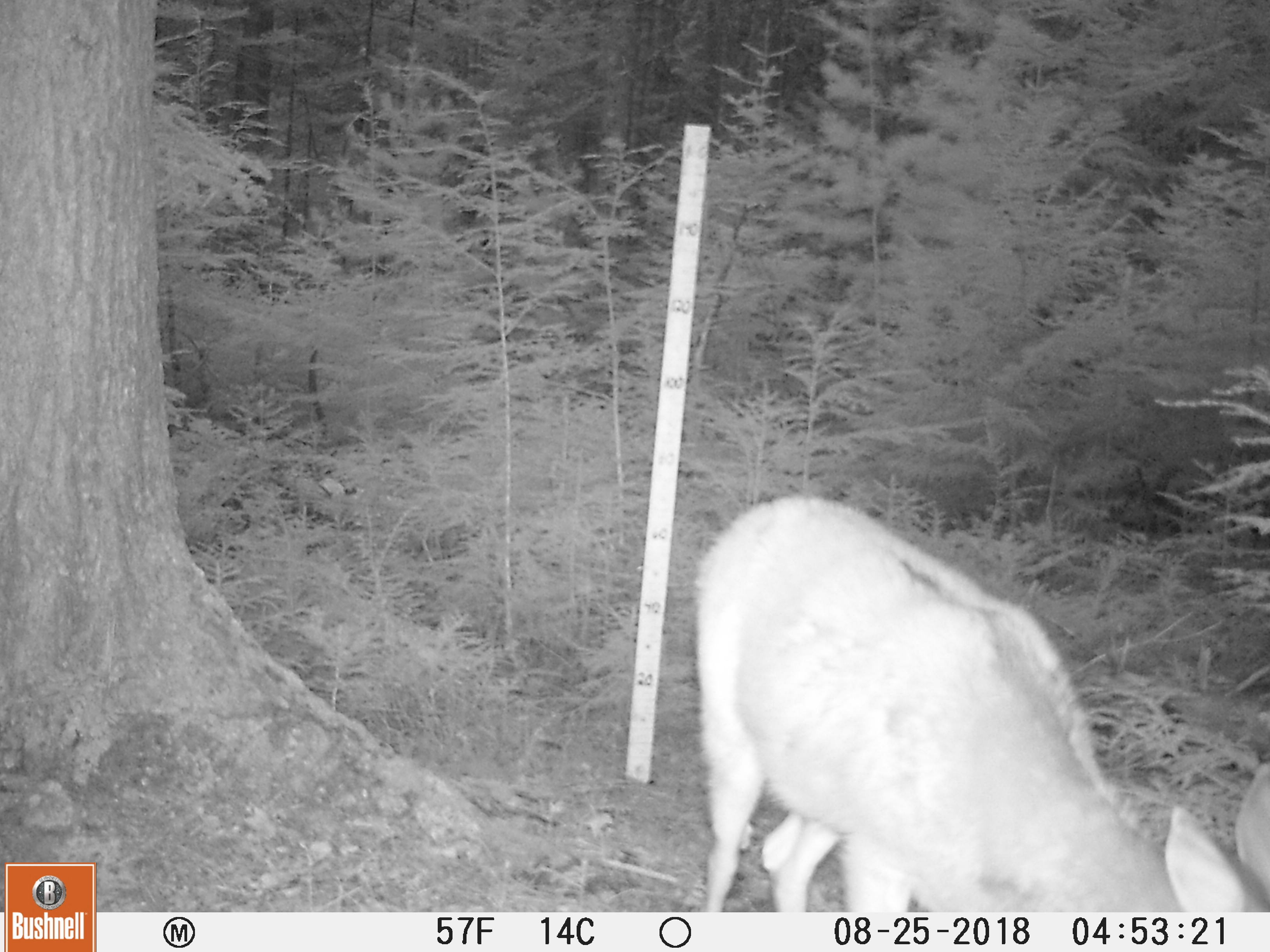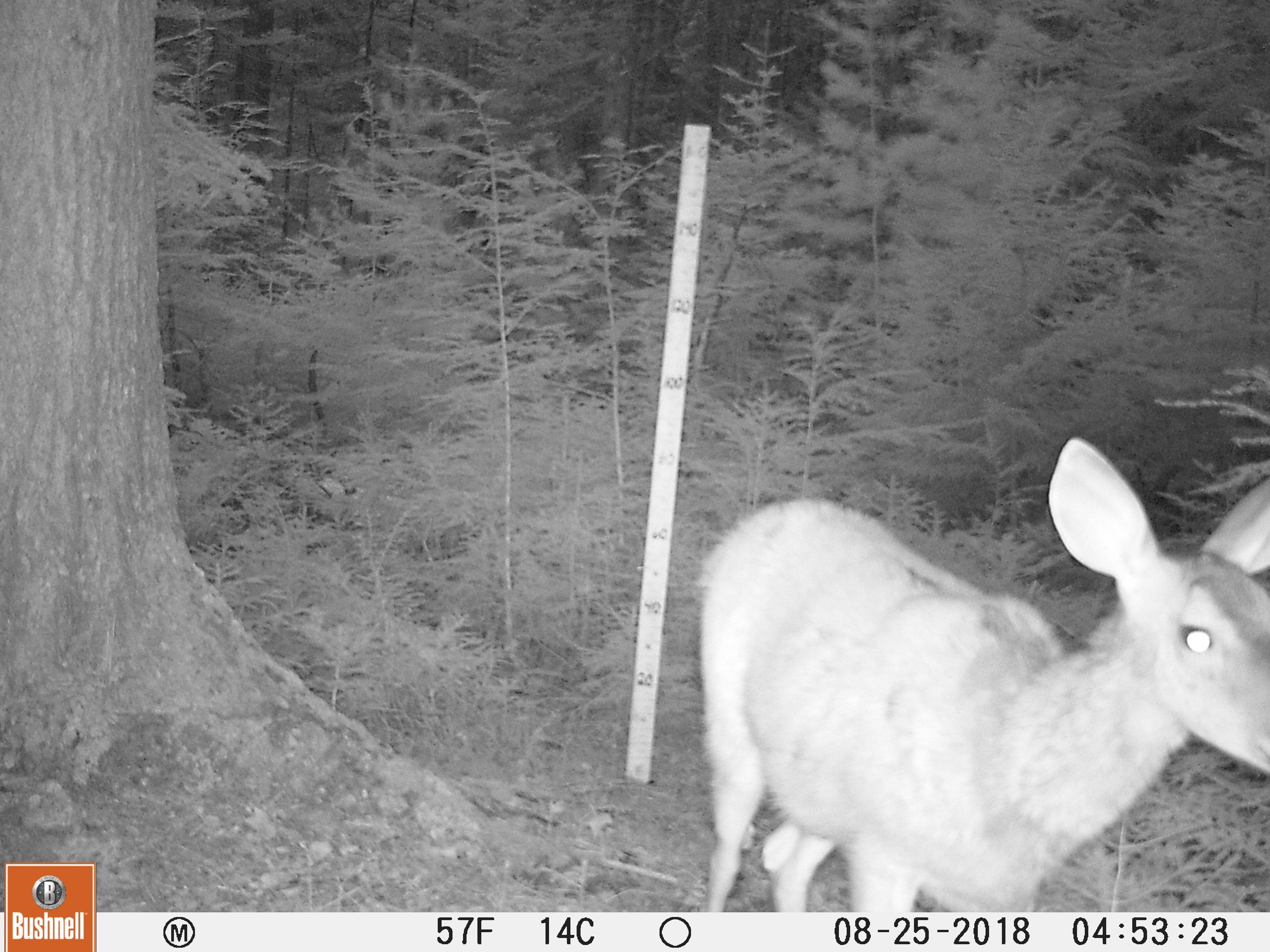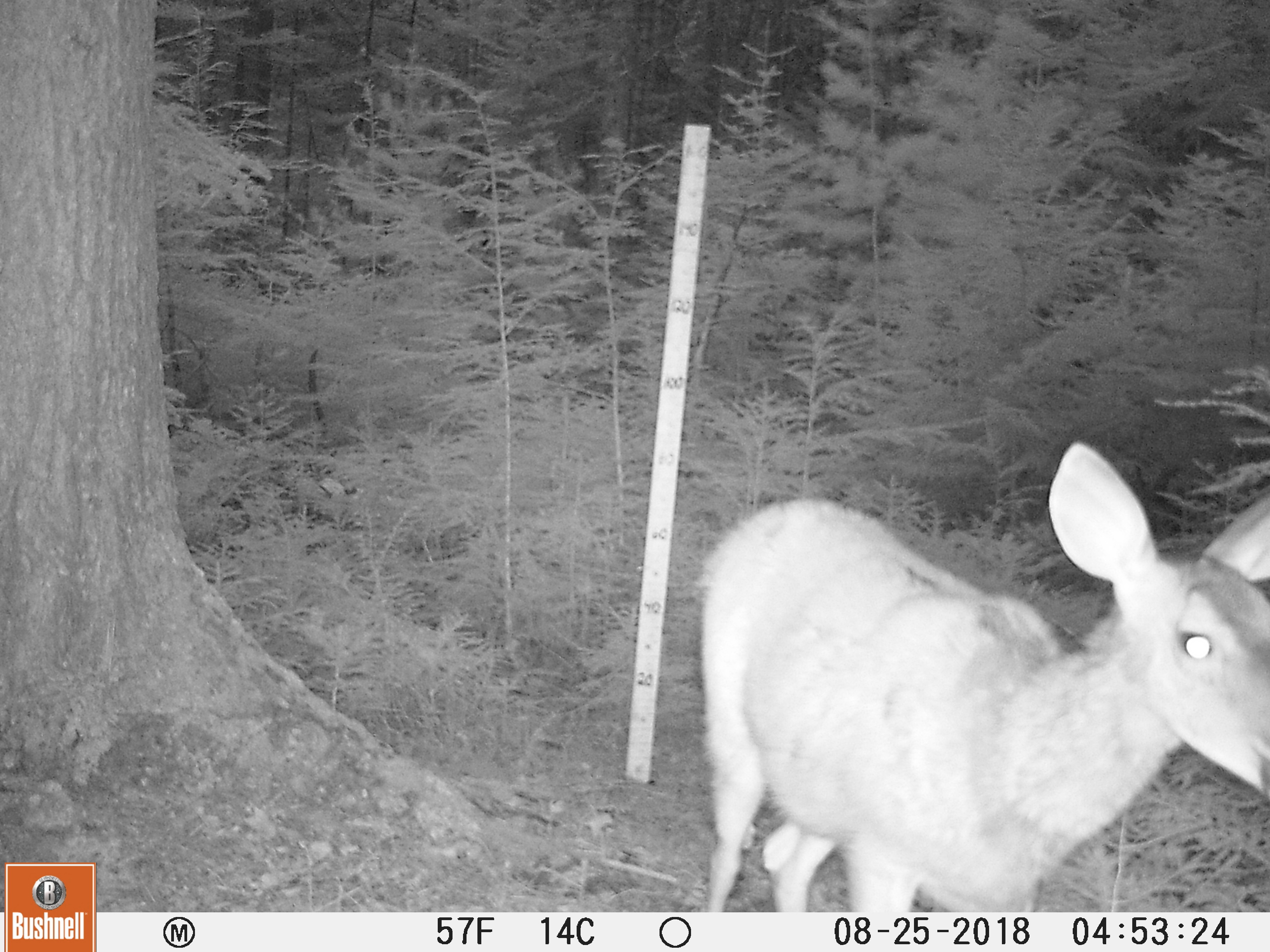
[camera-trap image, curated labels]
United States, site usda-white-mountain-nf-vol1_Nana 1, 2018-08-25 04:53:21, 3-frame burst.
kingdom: Animalia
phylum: Chordata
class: Mammalia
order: Artiodactyla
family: Cervidae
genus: Odocoileus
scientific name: Odocoileus virginianus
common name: white-tailed deer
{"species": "white-tailed deer (Odocoileus virginianus)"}